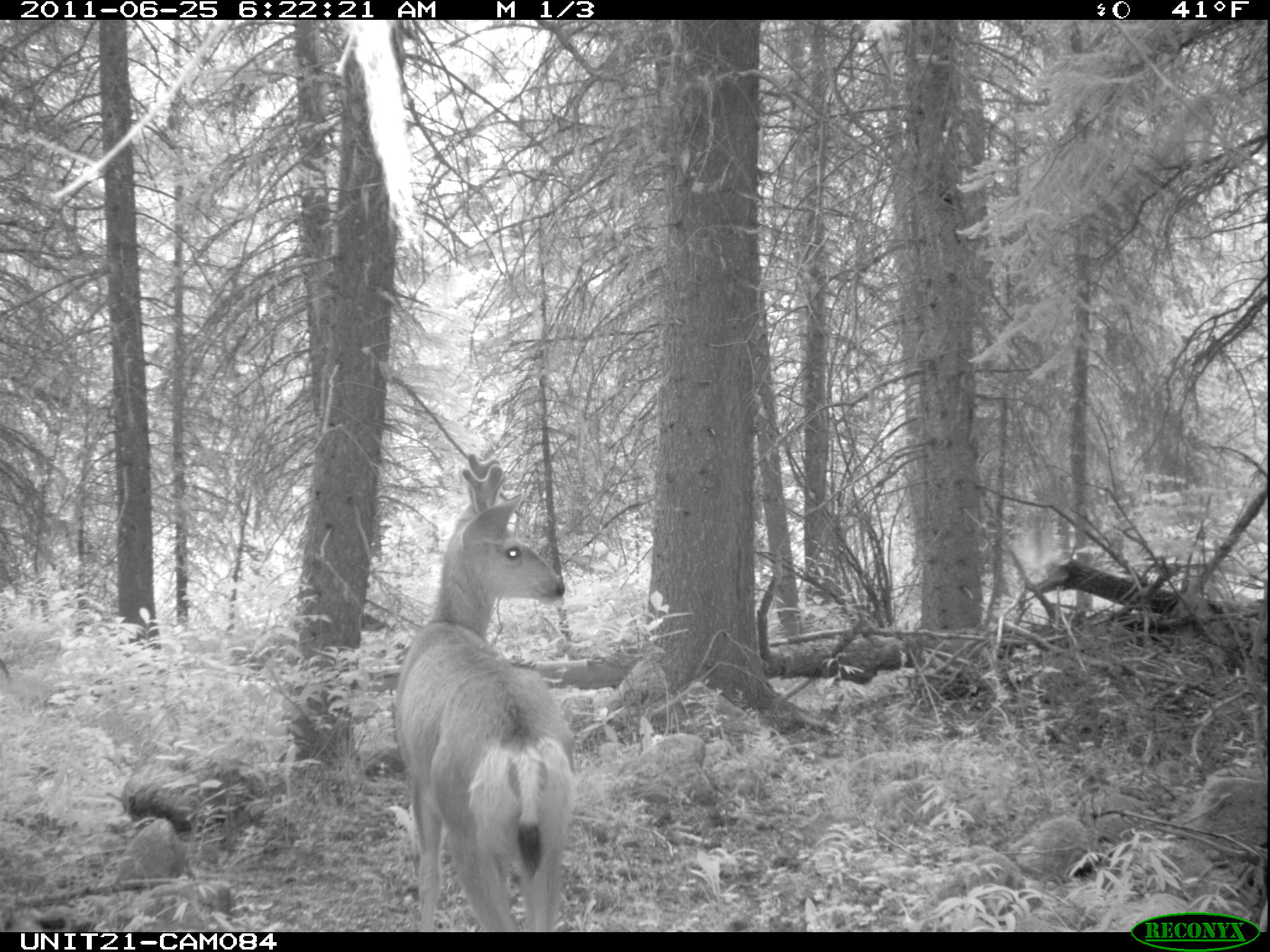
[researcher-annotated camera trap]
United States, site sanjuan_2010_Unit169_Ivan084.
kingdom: Animalia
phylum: Chordata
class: Mammalia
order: Artiodactyla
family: Cervidae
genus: Odocoileus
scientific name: Odocoileus hemionus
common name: mule deer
Odocoileus hemionus (mule deer).